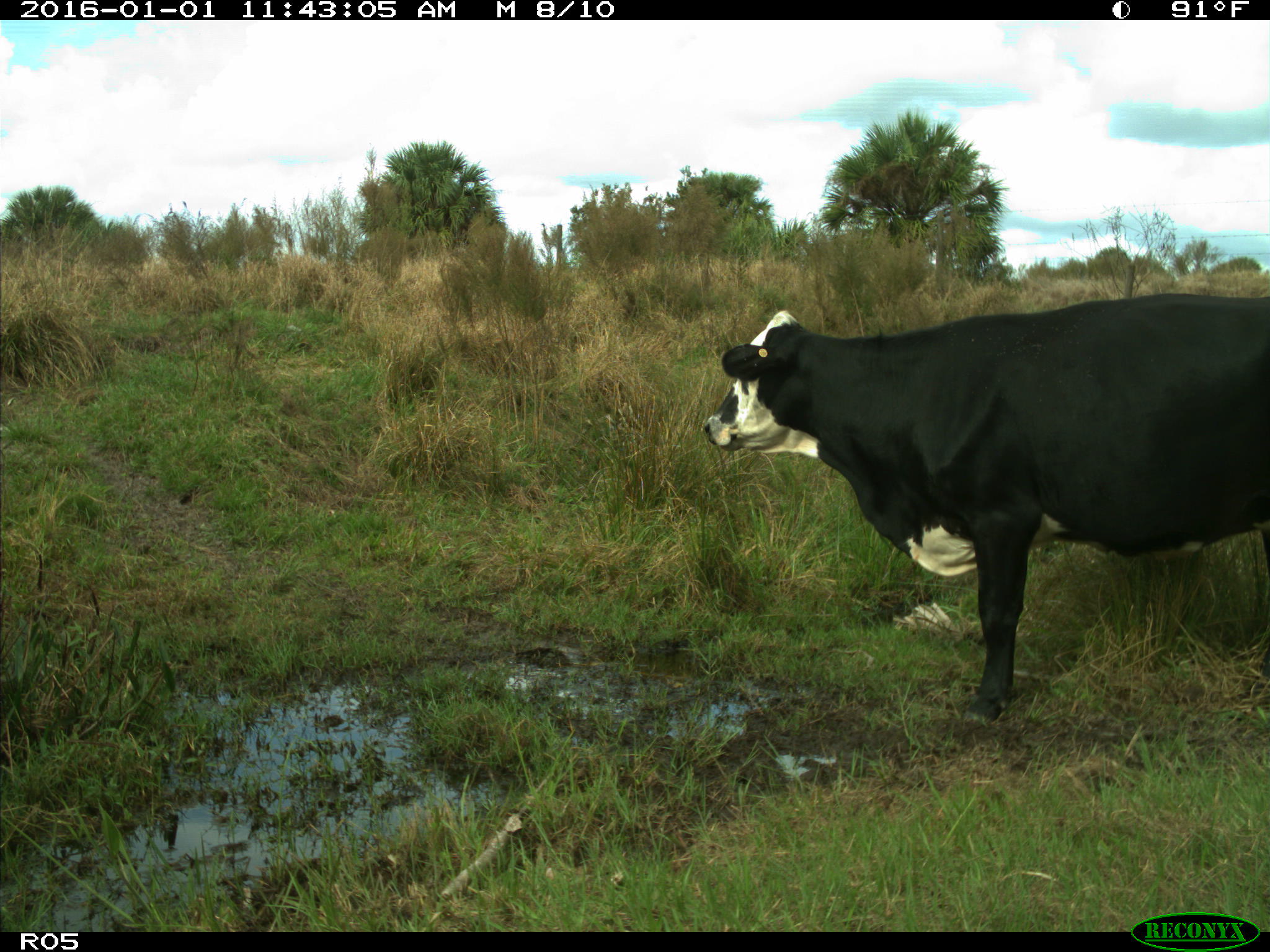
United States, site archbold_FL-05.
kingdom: Animalia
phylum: Chordata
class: Mammalia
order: Artiodactyla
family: Bovidae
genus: Bos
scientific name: Bos taurus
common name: domestic cow